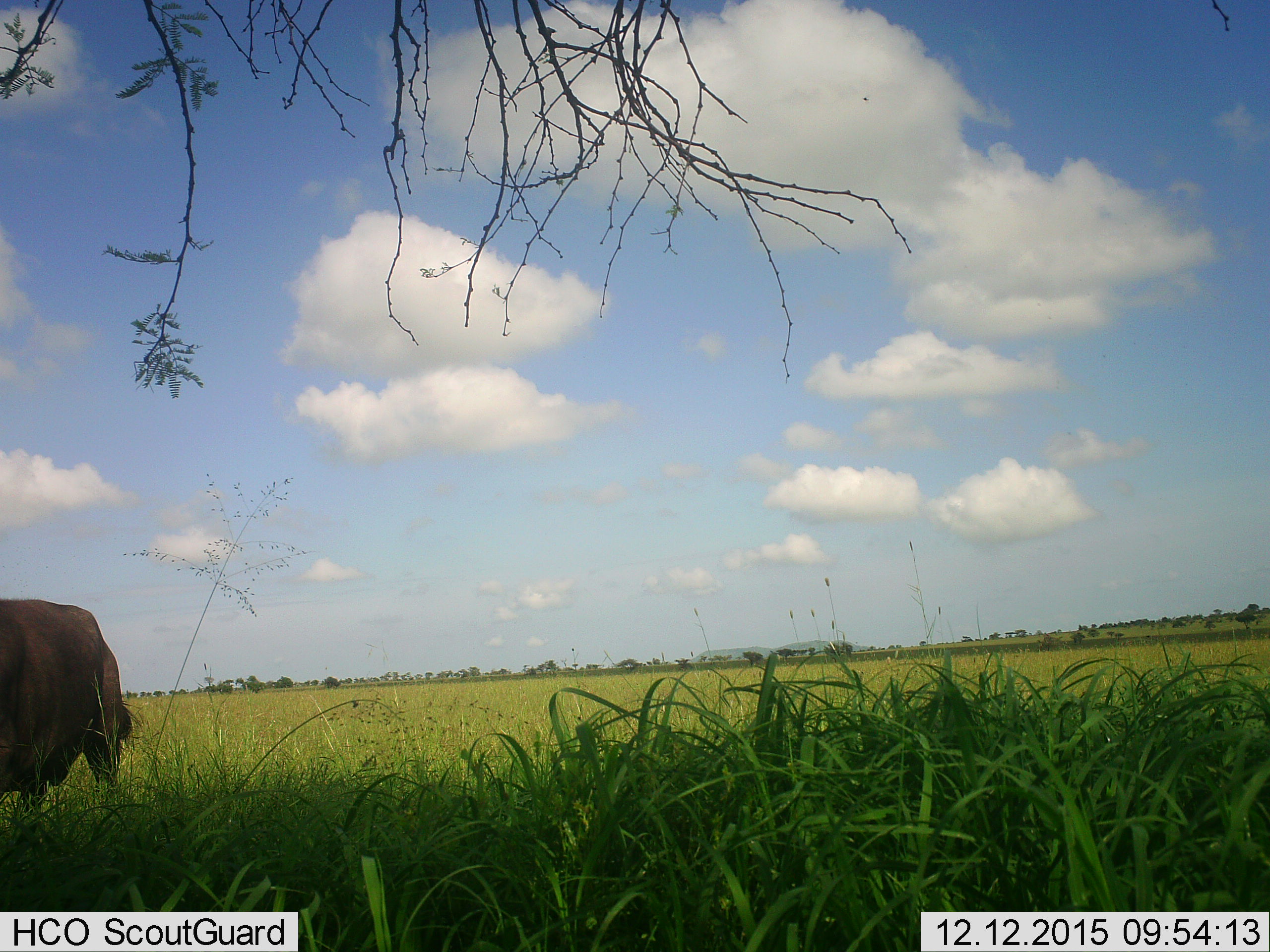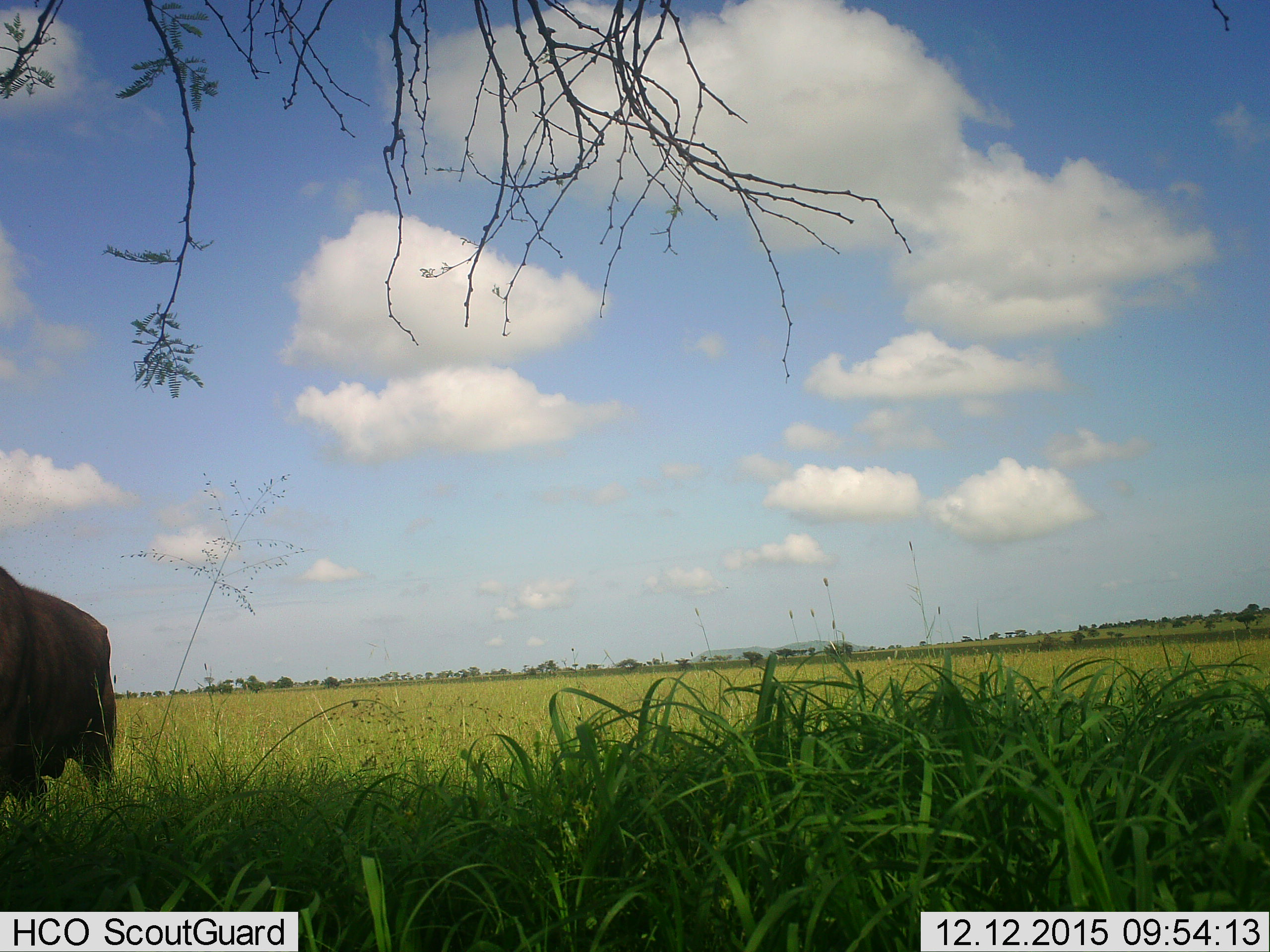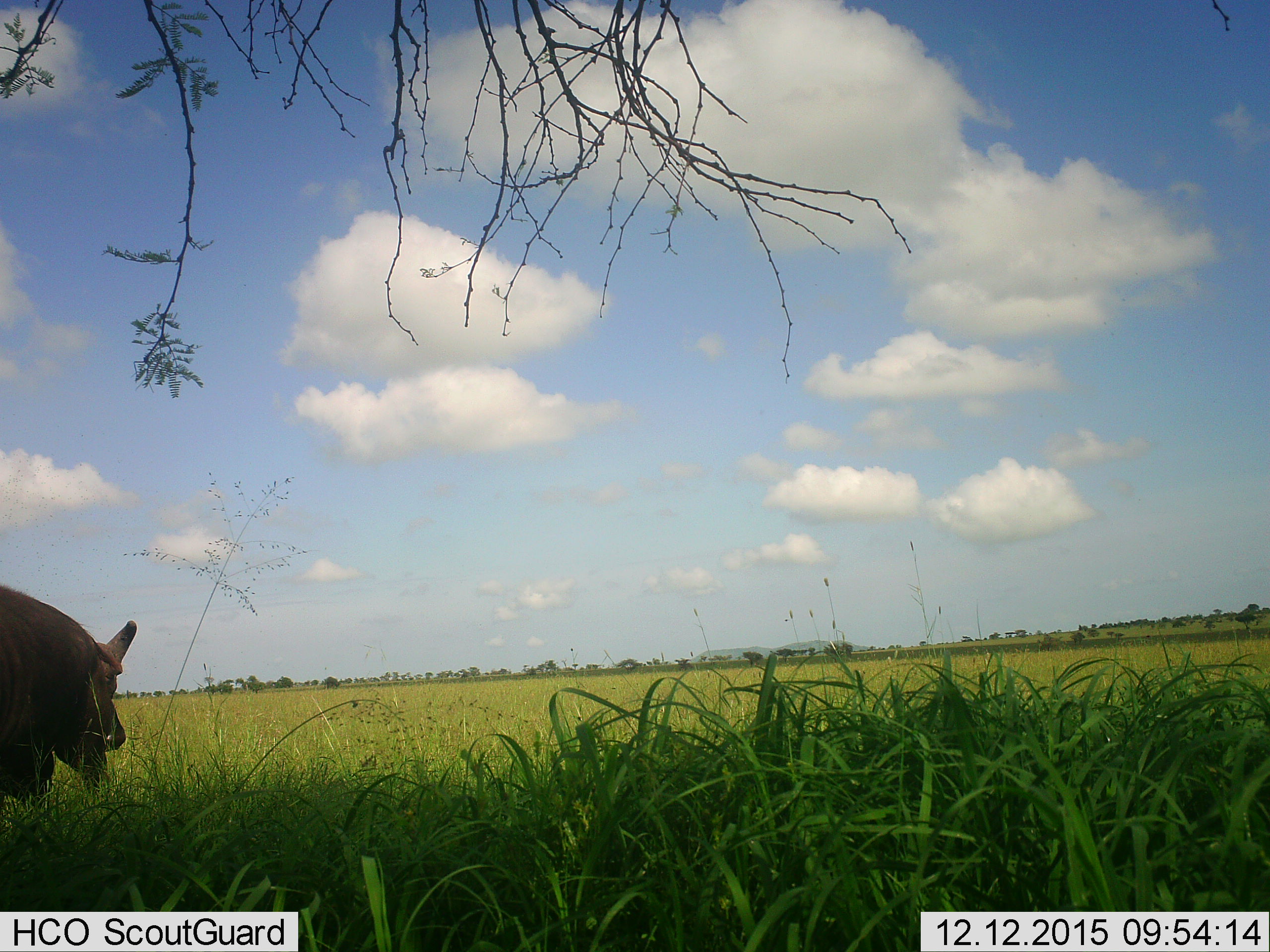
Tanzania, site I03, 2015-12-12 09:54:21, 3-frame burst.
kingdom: Animalia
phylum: Chordata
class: Mammalia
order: Artiodactyla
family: Bovidae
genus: Syncerus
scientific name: Syncerus caffer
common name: cape buffalo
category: buffalo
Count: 1.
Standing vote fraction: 33%.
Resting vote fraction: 0%.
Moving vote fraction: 50%.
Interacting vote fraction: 0%.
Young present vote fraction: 0%.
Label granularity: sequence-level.